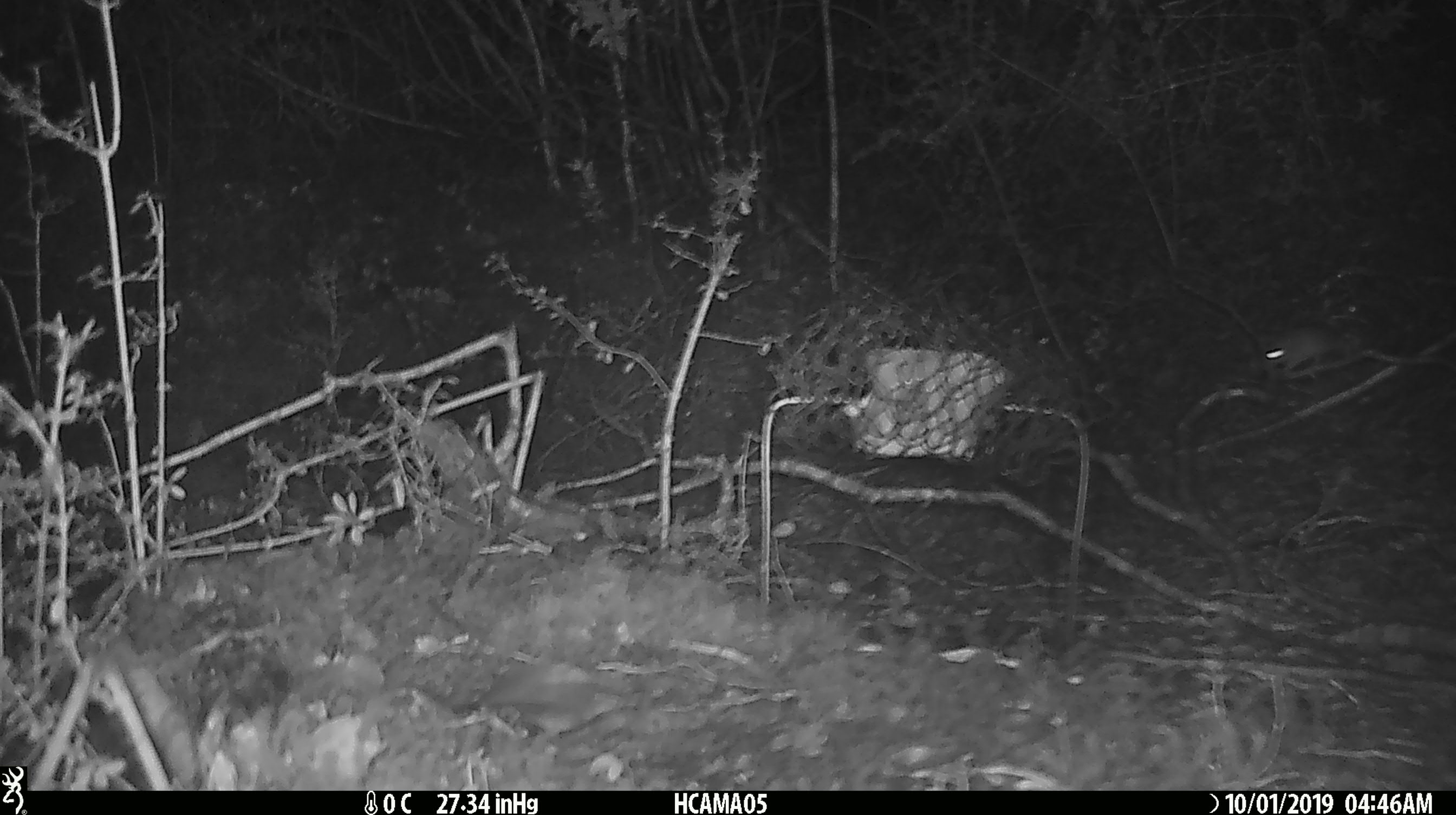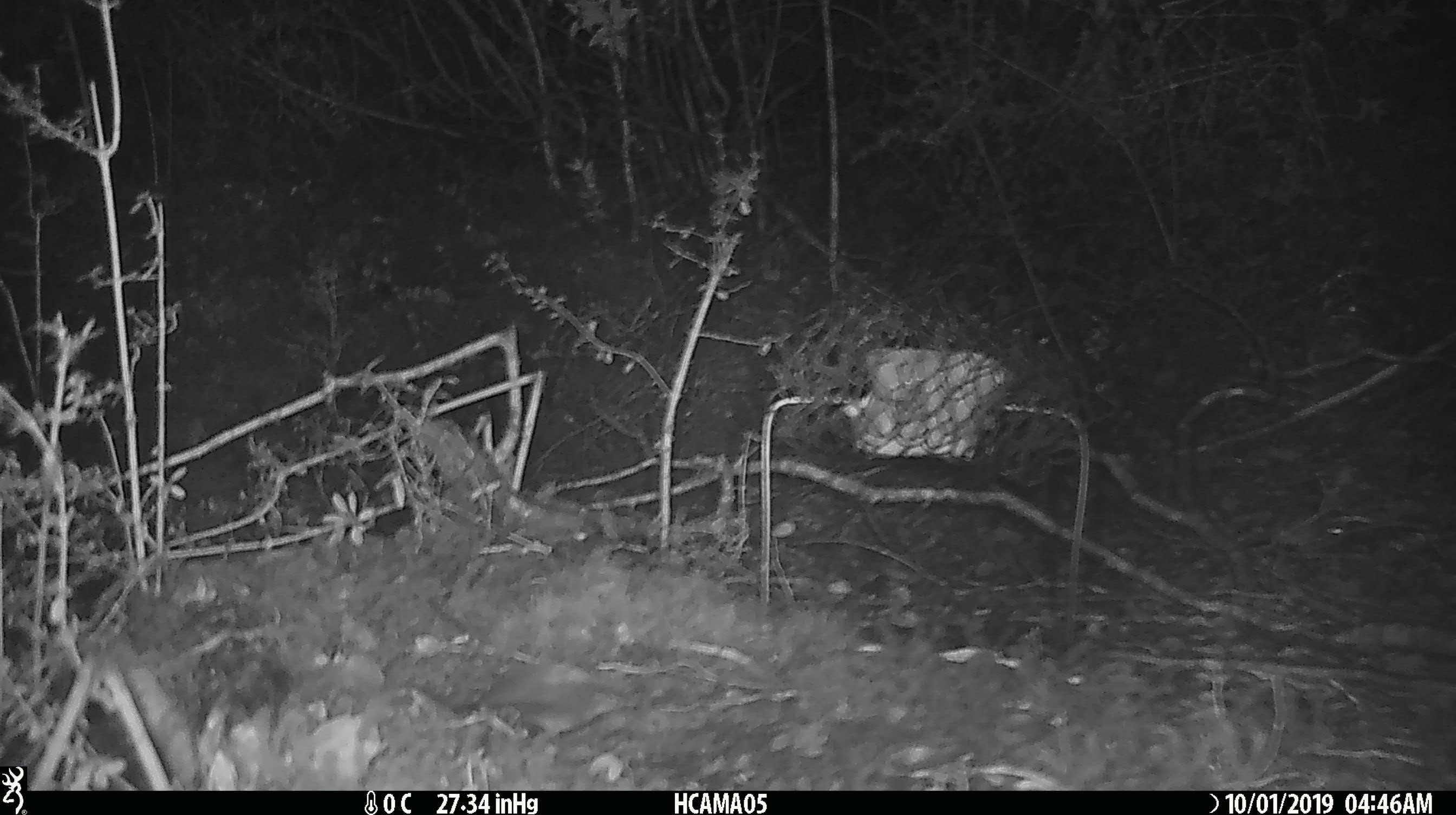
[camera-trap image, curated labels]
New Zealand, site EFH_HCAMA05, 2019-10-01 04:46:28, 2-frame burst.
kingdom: Animalia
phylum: Chordata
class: Mammalia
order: Rodentia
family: Muridae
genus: Mus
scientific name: Mus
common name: mouse